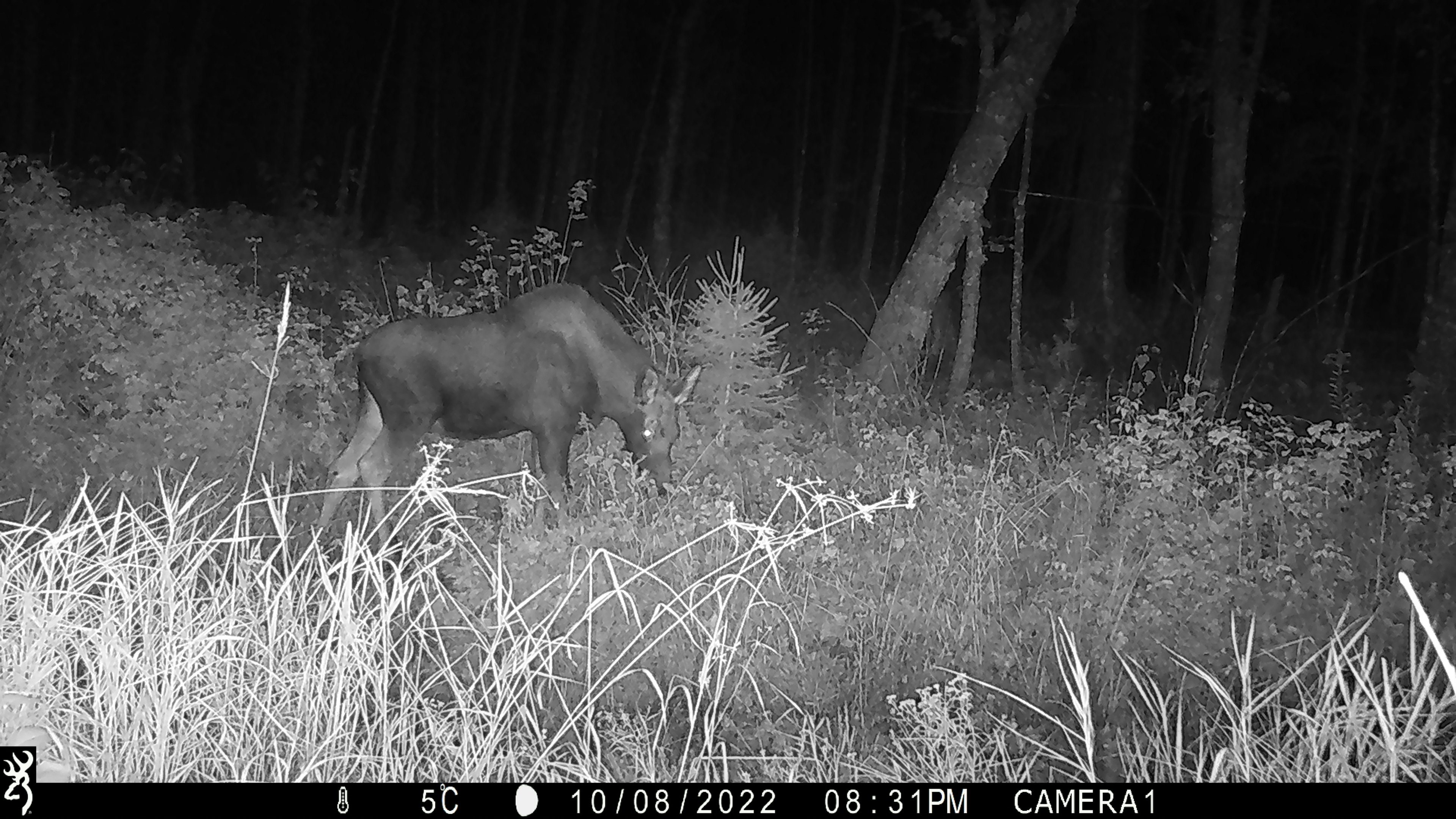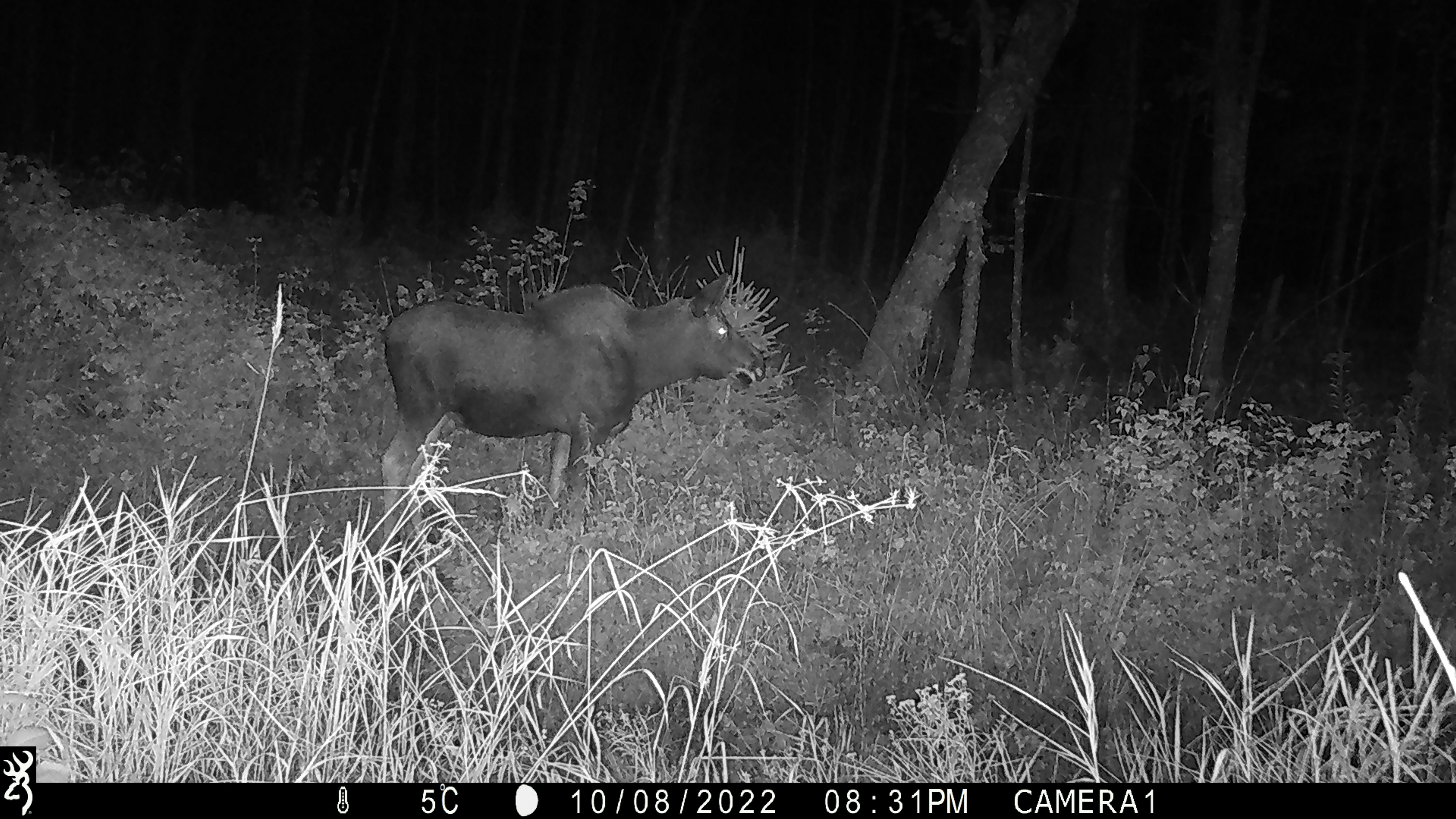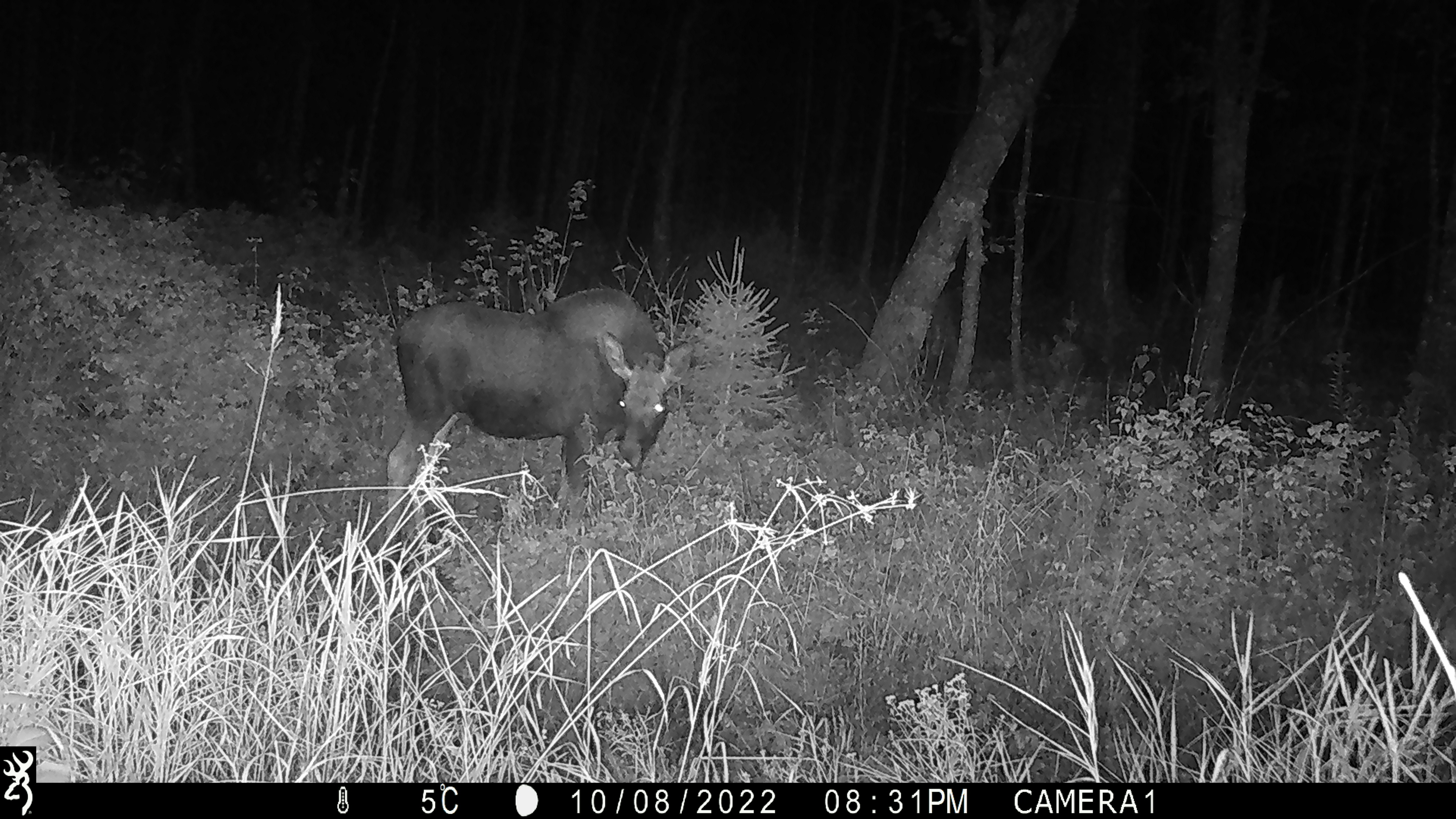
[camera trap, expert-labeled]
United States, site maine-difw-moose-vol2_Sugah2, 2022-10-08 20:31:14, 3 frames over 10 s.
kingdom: Animalia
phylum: Chordata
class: Mammalia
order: Artiodactyla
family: Cervidae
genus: Alces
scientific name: Alces alces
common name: moose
Moose (Alces alces).